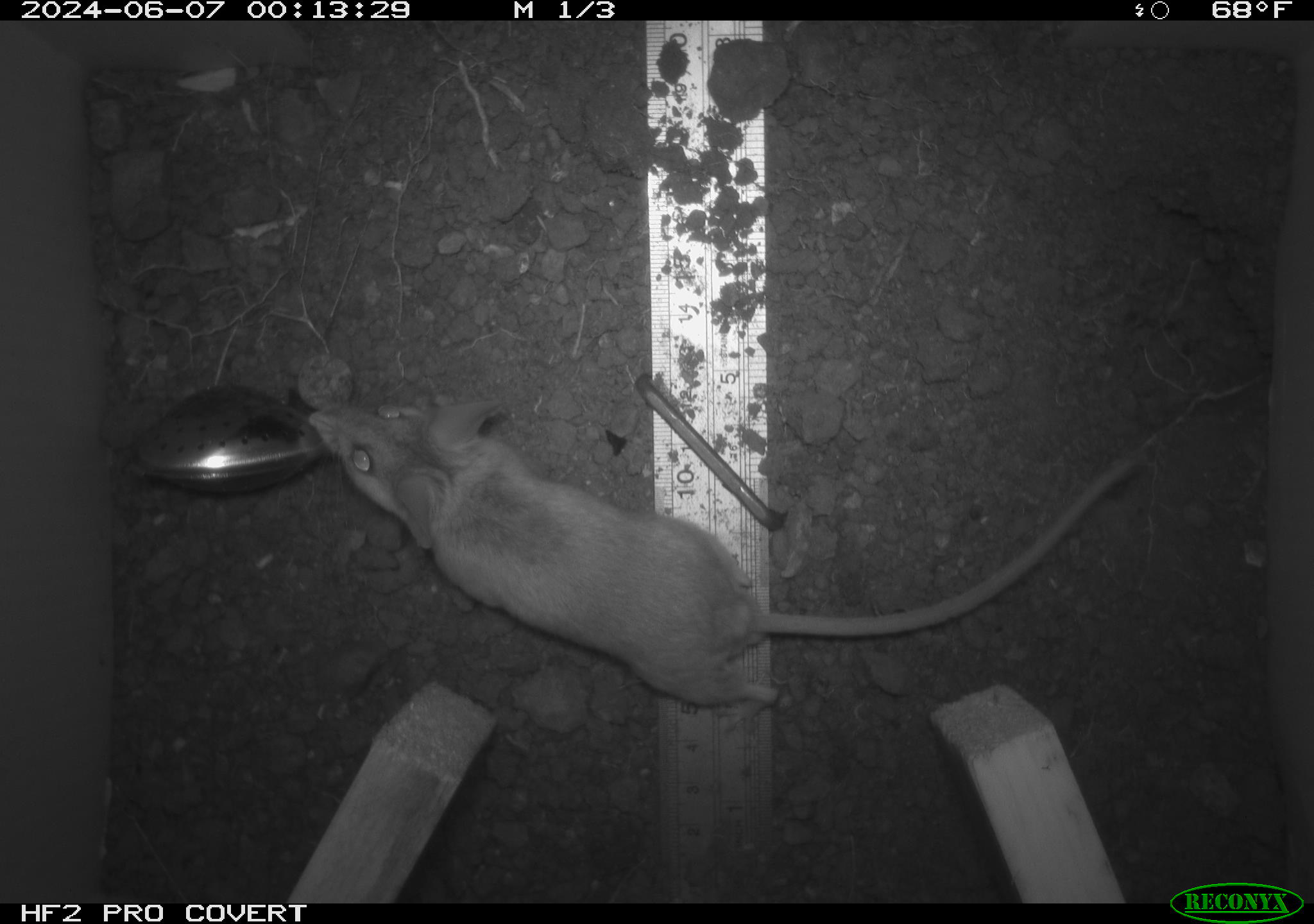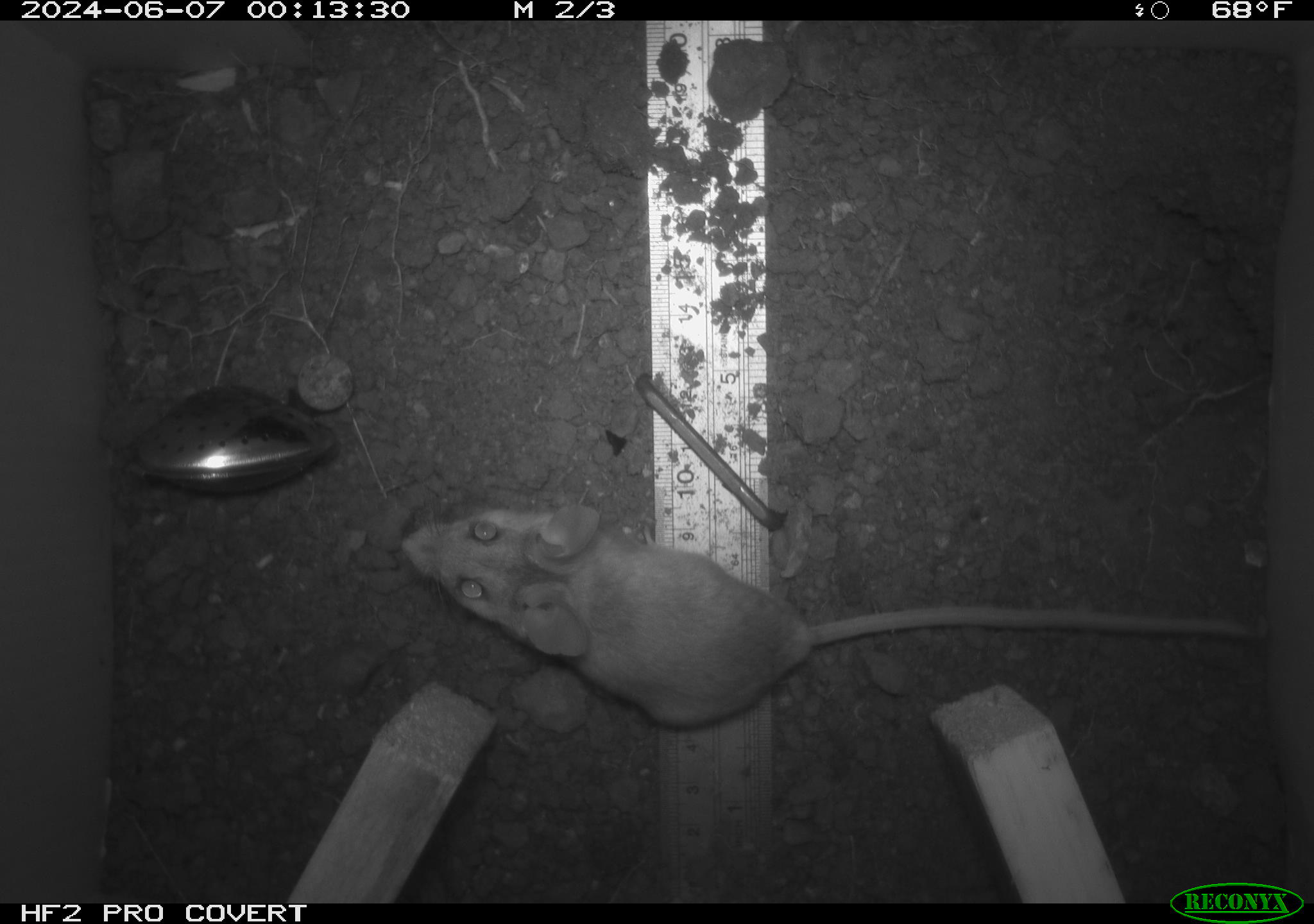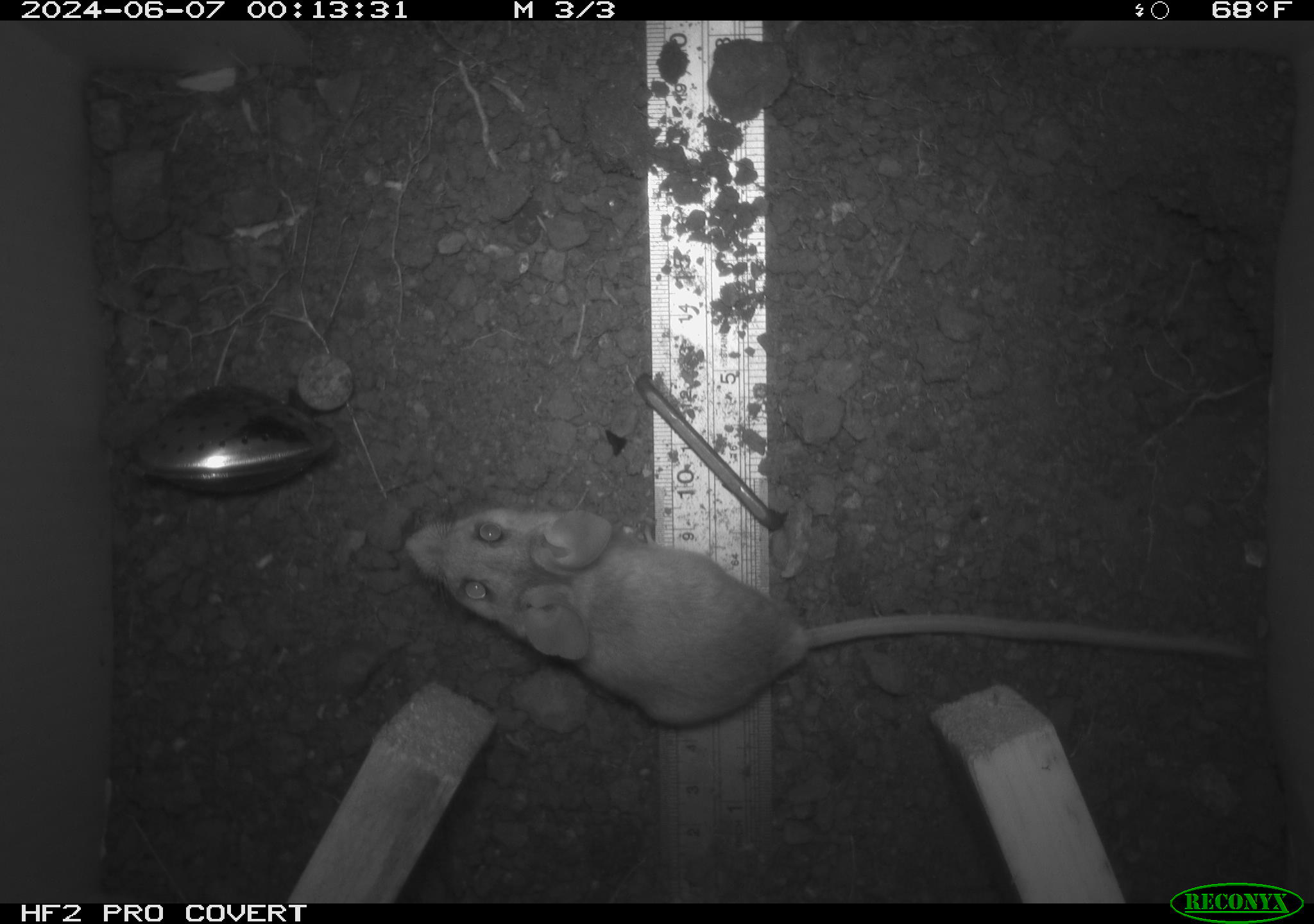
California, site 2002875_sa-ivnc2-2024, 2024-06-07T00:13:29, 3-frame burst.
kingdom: Animalia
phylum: Chordata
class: Mammalia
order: Rodentia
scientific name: Rodentia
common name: rodent